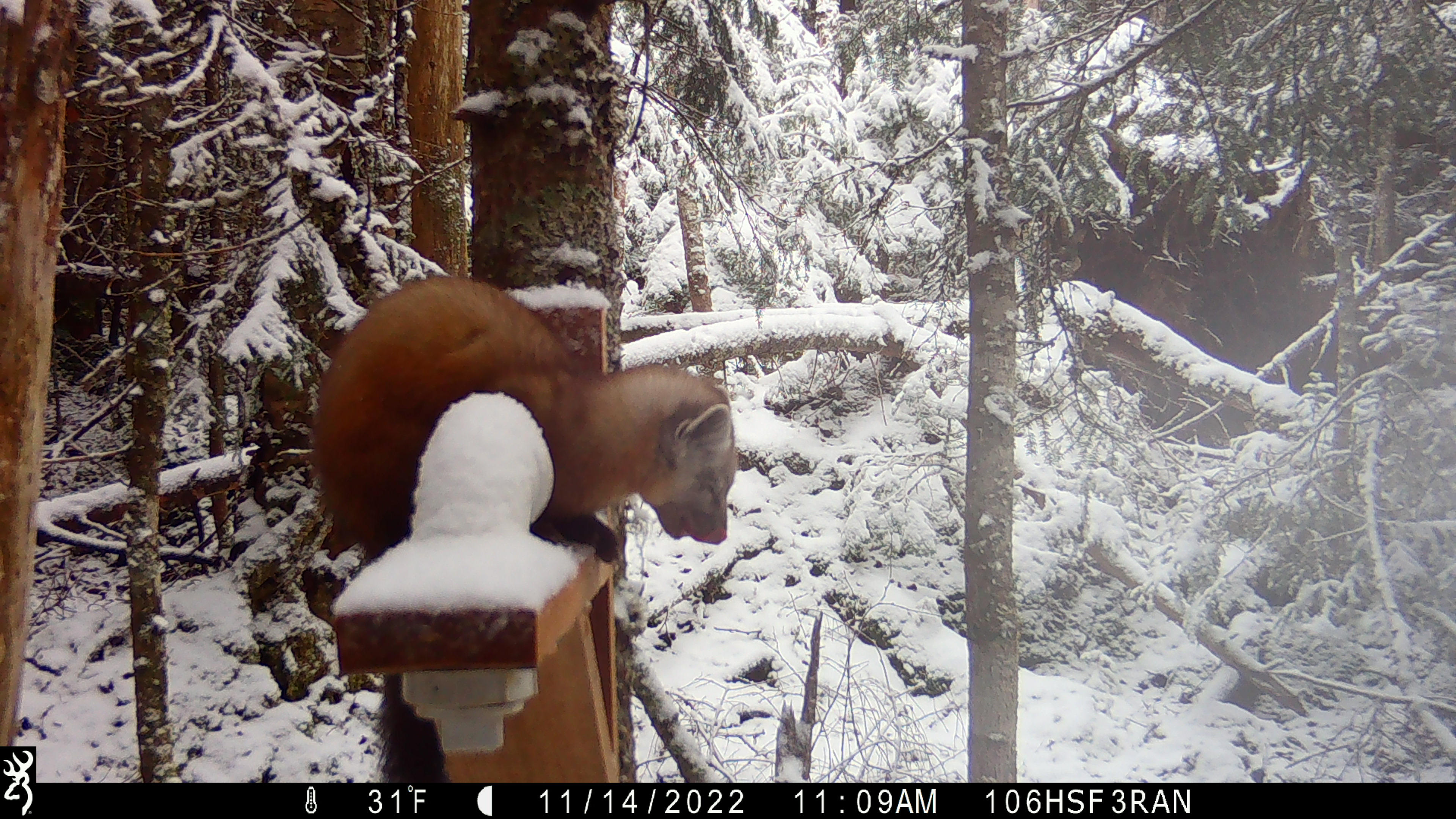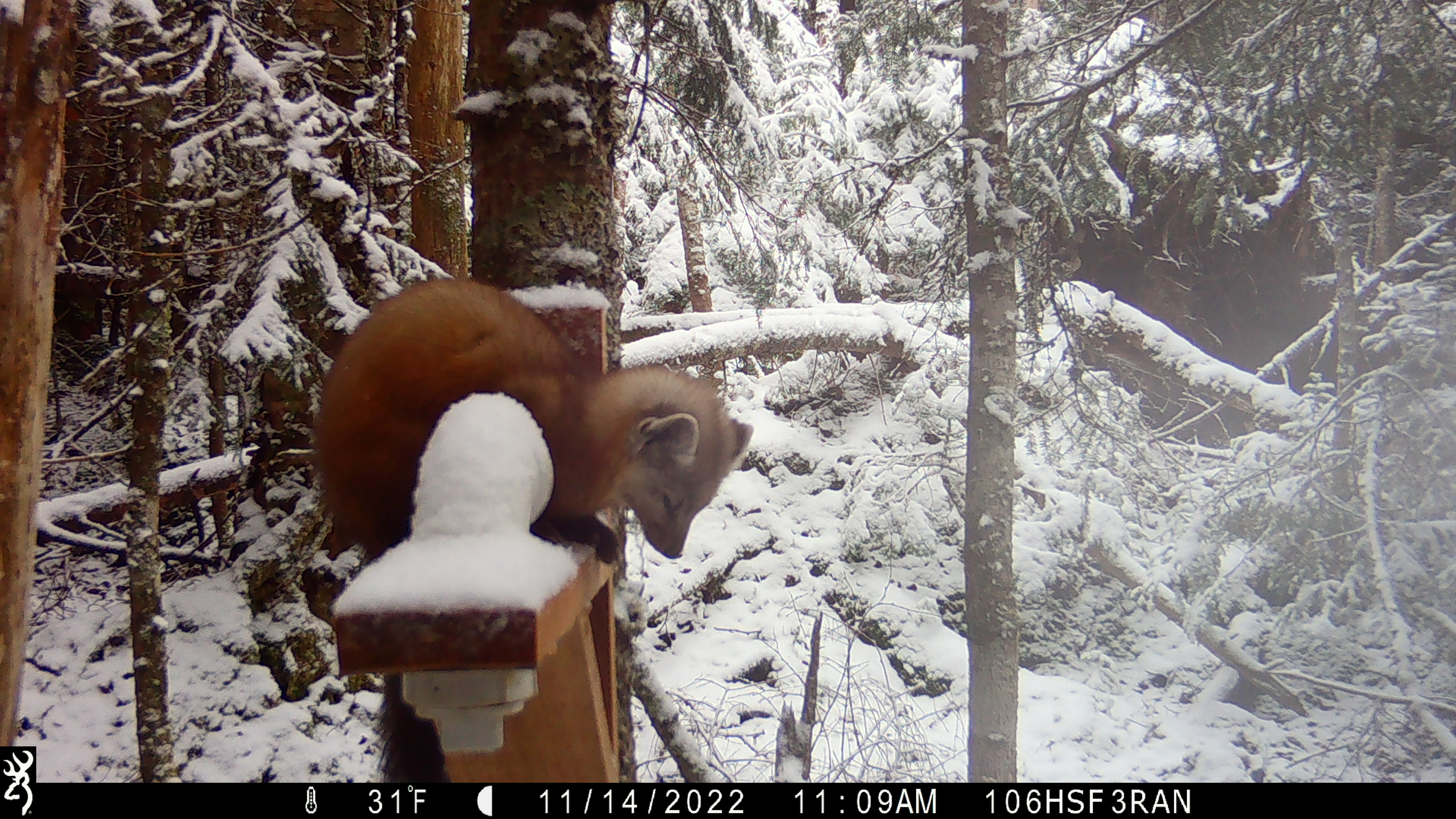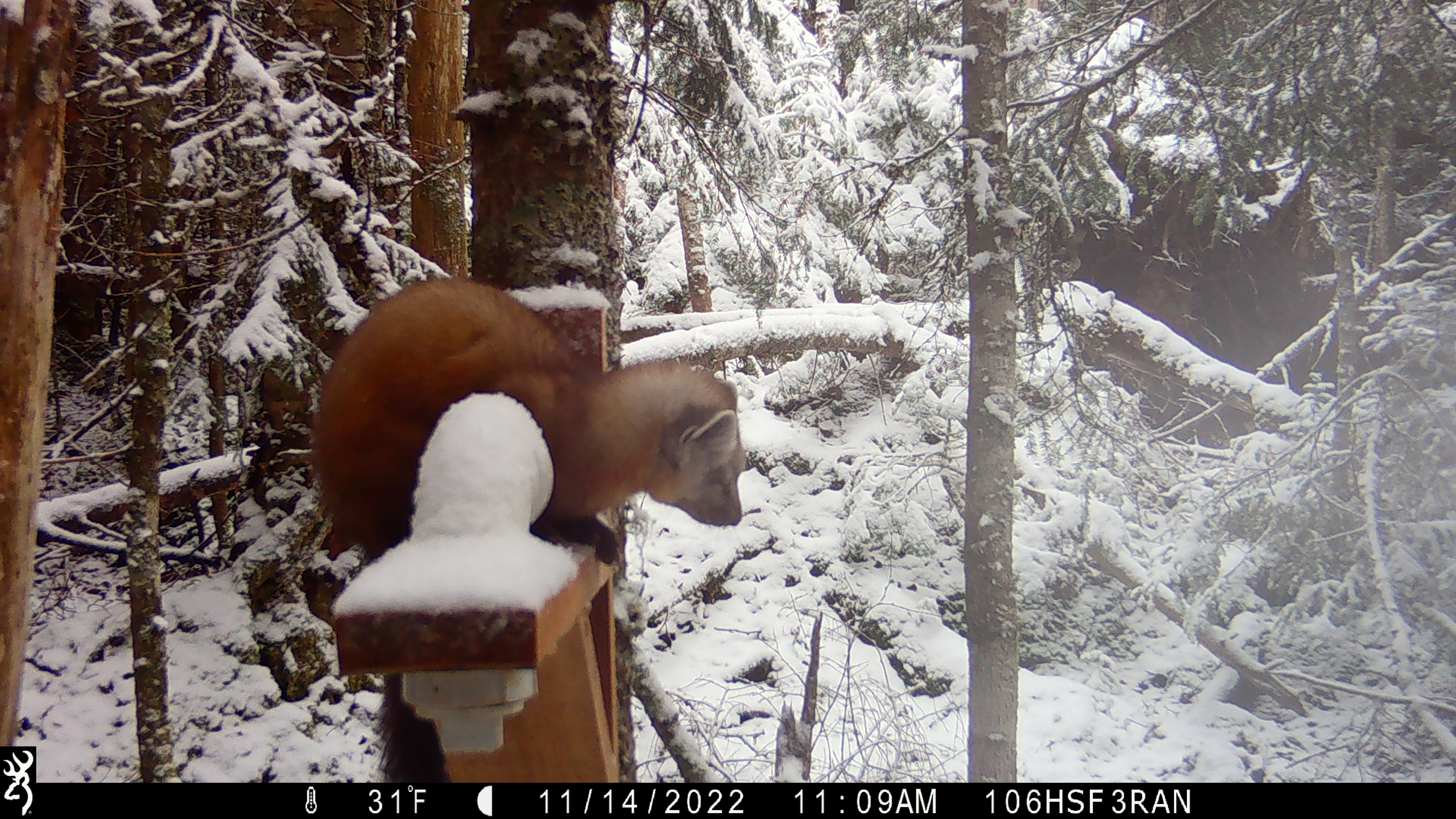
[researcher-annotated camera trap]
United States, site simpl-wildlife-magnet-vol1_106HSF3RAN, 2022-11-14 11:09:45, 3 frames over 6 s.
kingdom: Animalia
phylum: Chordata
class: Mammalia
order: Carnivora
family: Mustelidae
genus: Martes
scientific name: Martes americana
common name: american marten